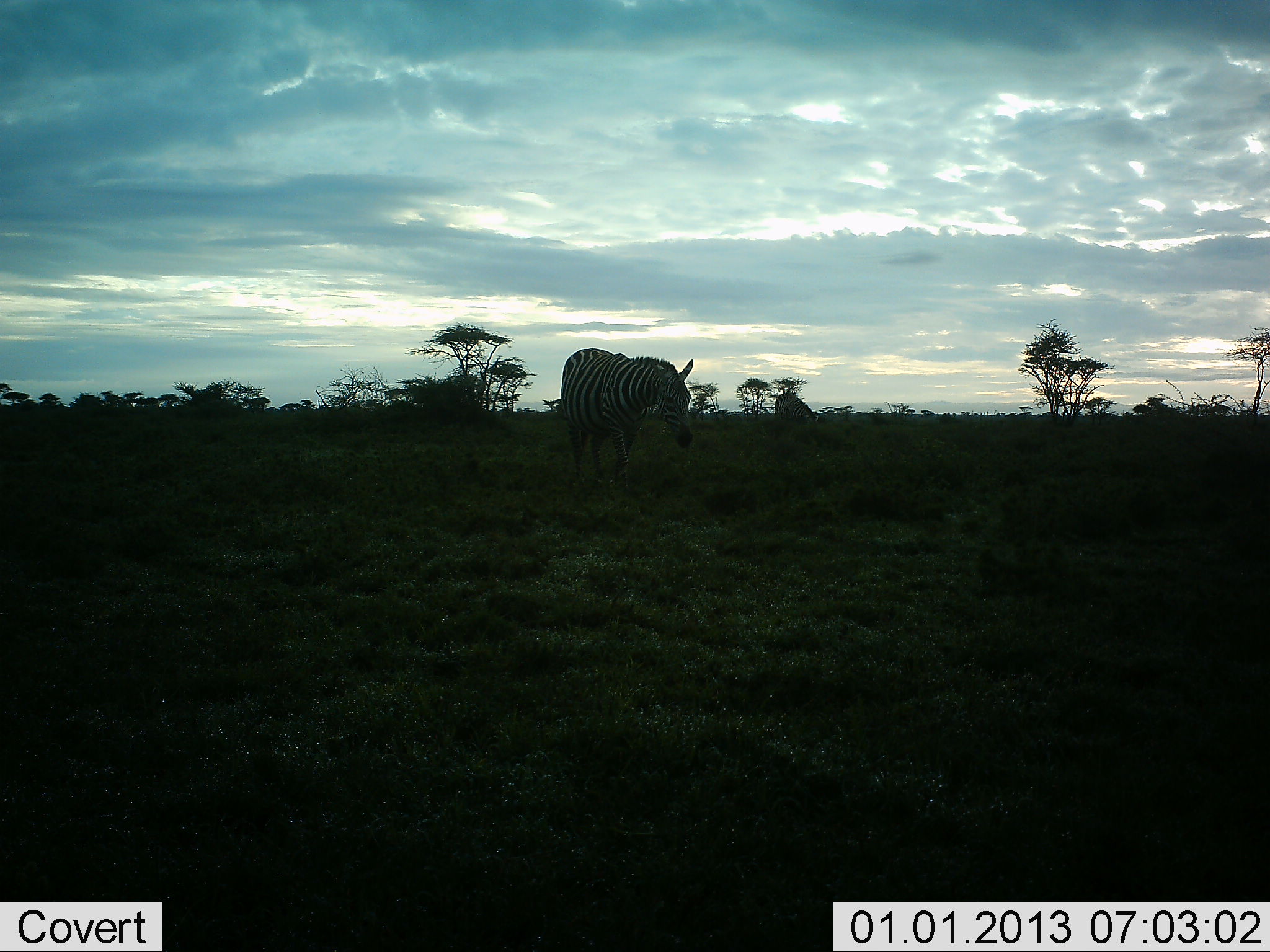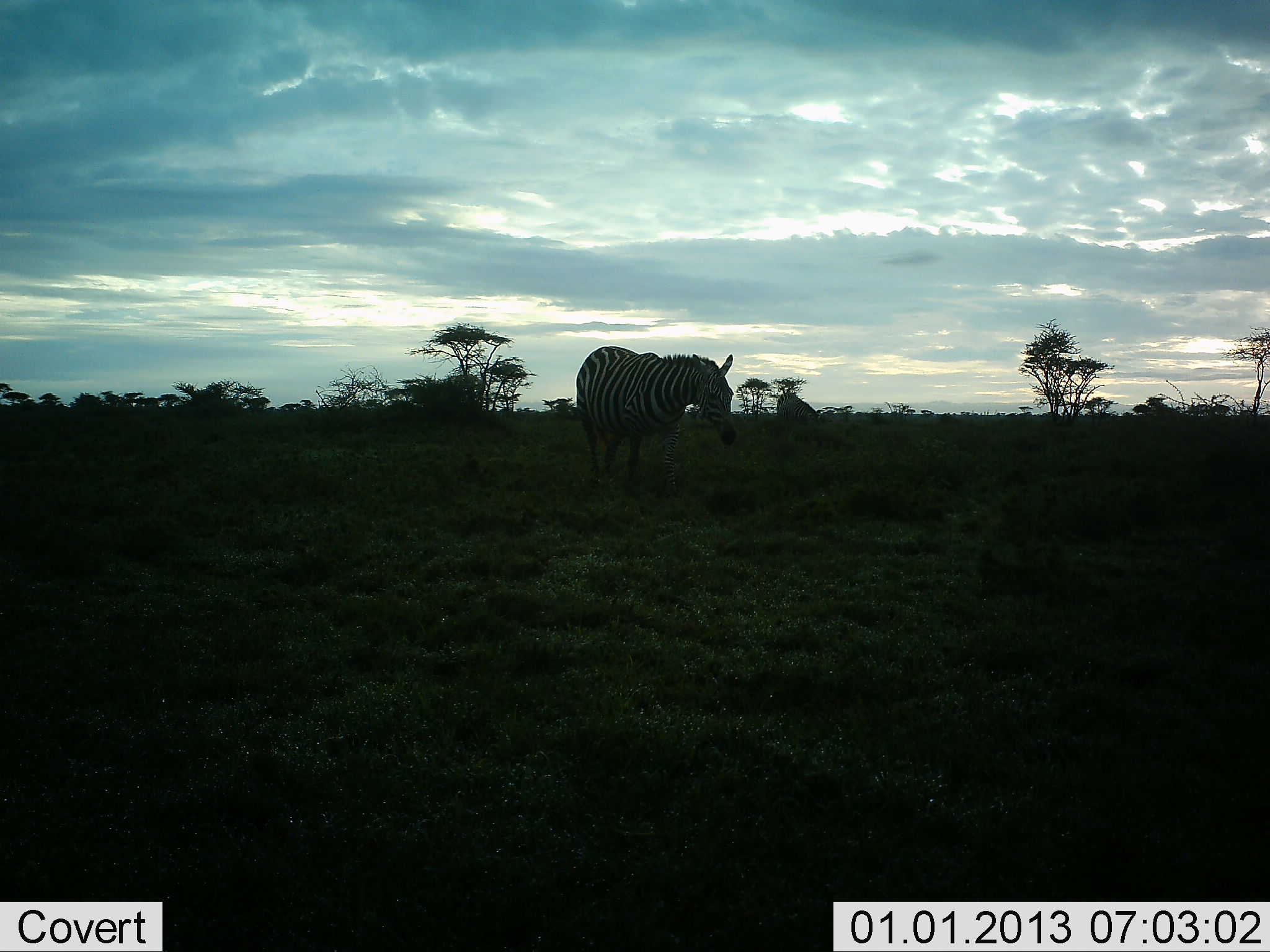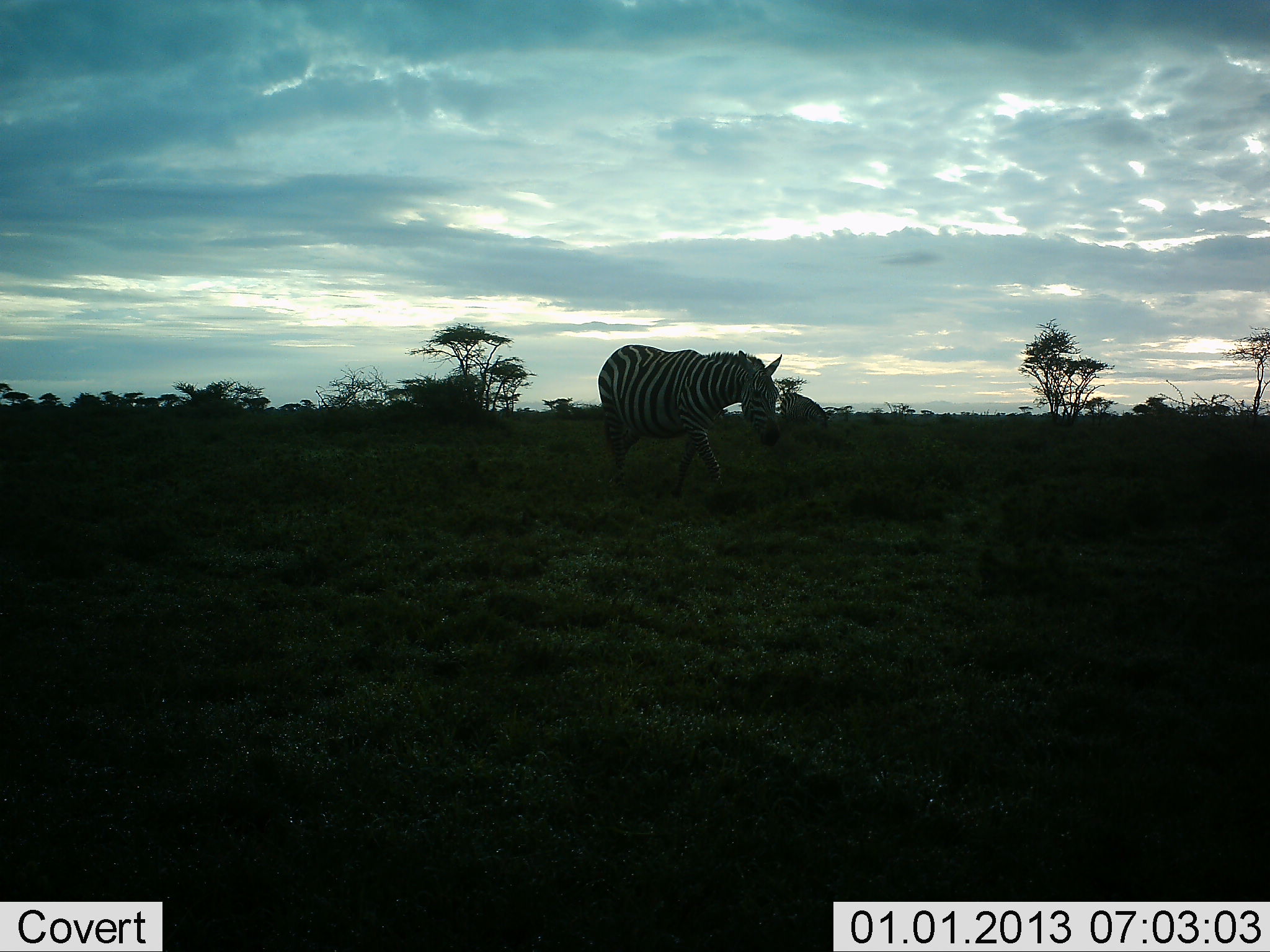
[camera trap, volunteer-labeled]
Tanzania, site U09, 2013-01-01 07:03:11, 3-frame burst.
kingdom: Animalia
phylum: Chordata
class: Mammalia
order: Perissodactyla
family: Equidae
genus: Equus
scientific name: Equus quagga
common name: plains zebra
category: zebra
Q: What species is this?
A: Zebra (plains zebra) (Equus quagga).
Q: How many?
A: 2.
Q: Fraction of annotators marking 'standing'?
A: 10%.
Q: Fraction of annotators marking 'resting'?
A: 0%.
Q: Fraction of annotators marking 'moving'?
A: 80%.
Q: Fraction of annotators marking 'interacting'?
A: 0%.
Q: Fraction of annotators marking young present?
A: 0%.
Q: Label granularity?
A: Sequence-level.